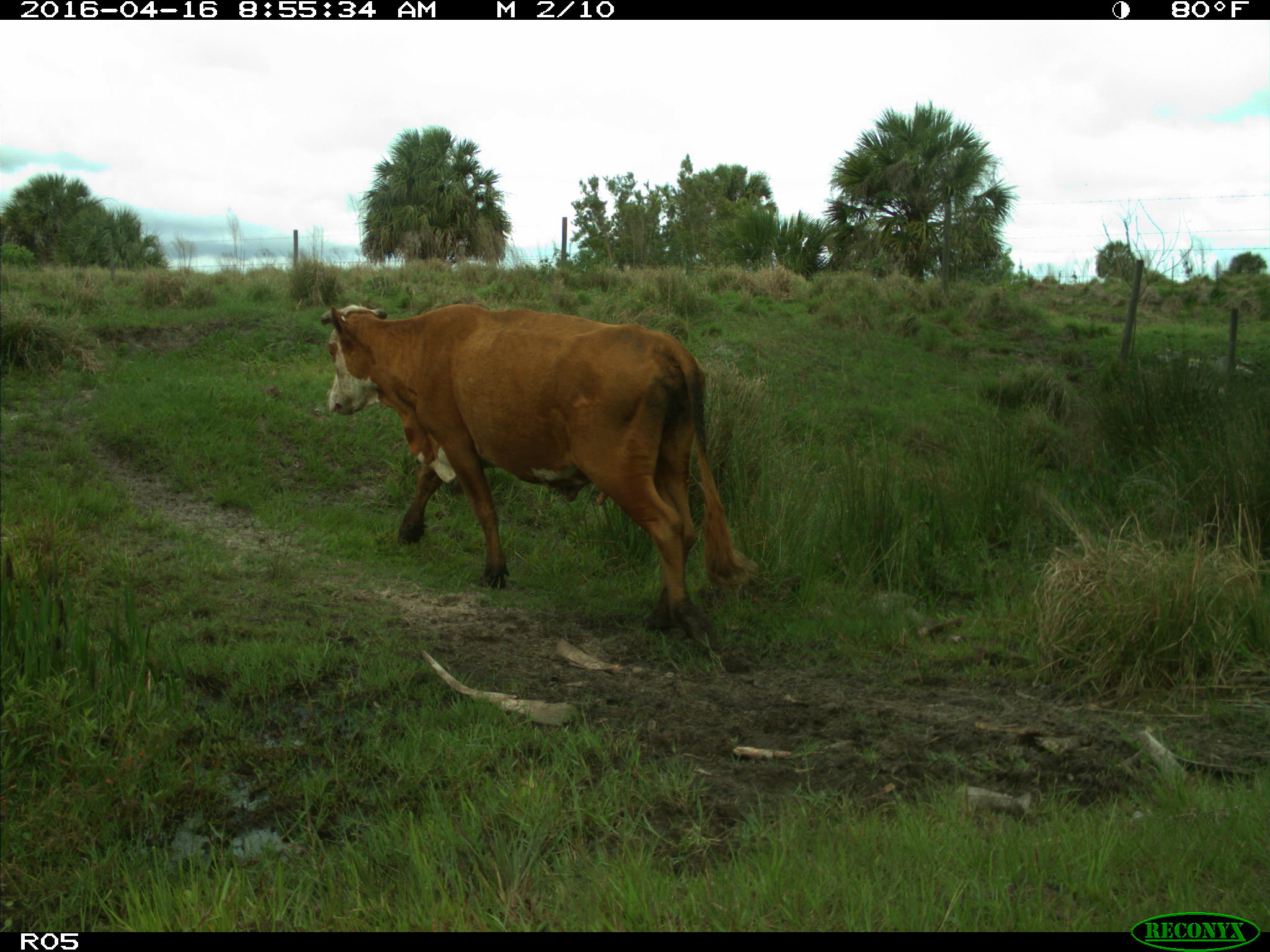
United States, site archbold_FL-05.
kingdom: Animalia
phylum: Chordata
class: Mammalia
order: Artiodactyla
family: Bovidae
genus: Bos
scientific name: Bos taurus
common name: domestic cow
Bos taurus (domestic cow).